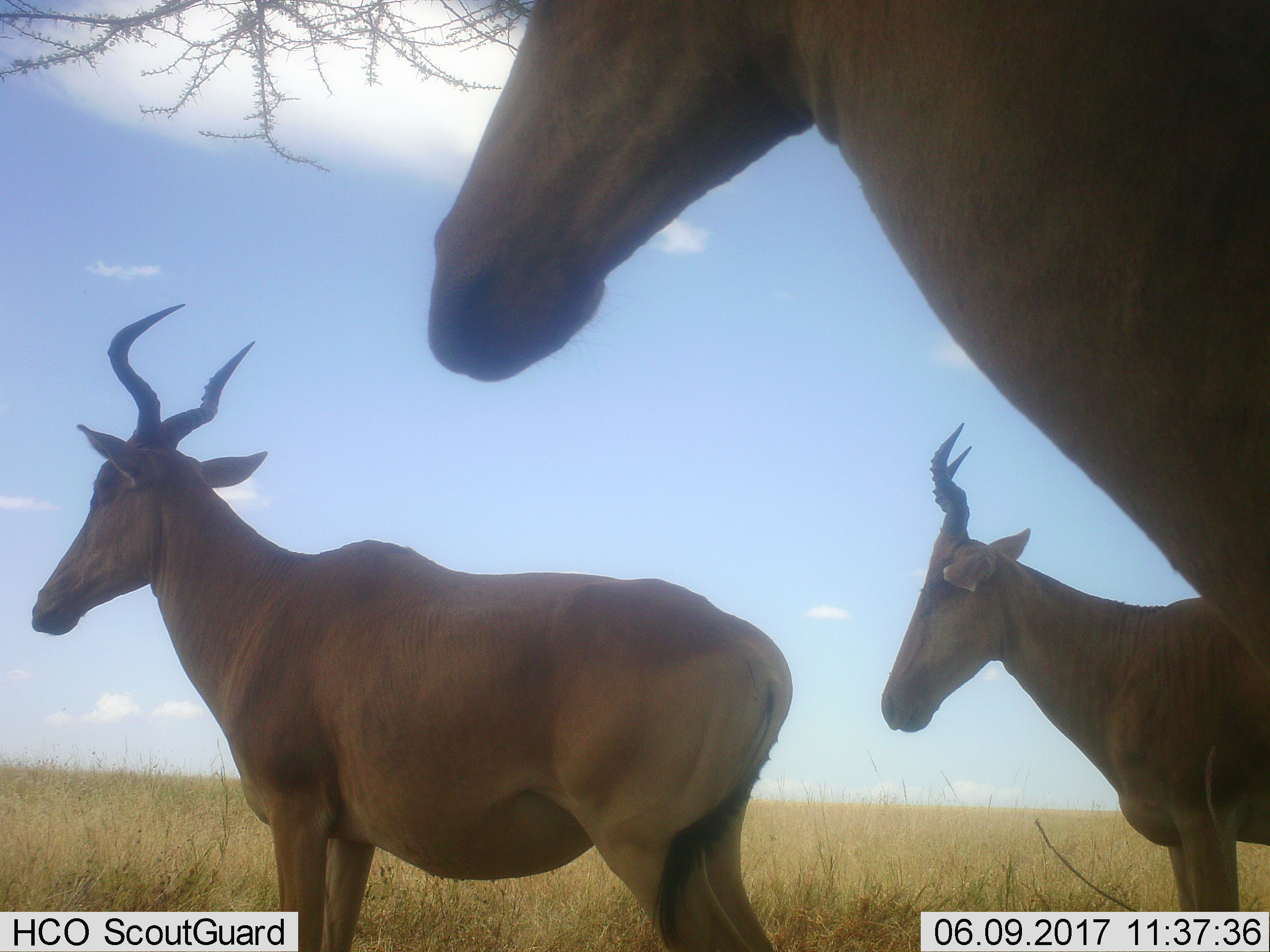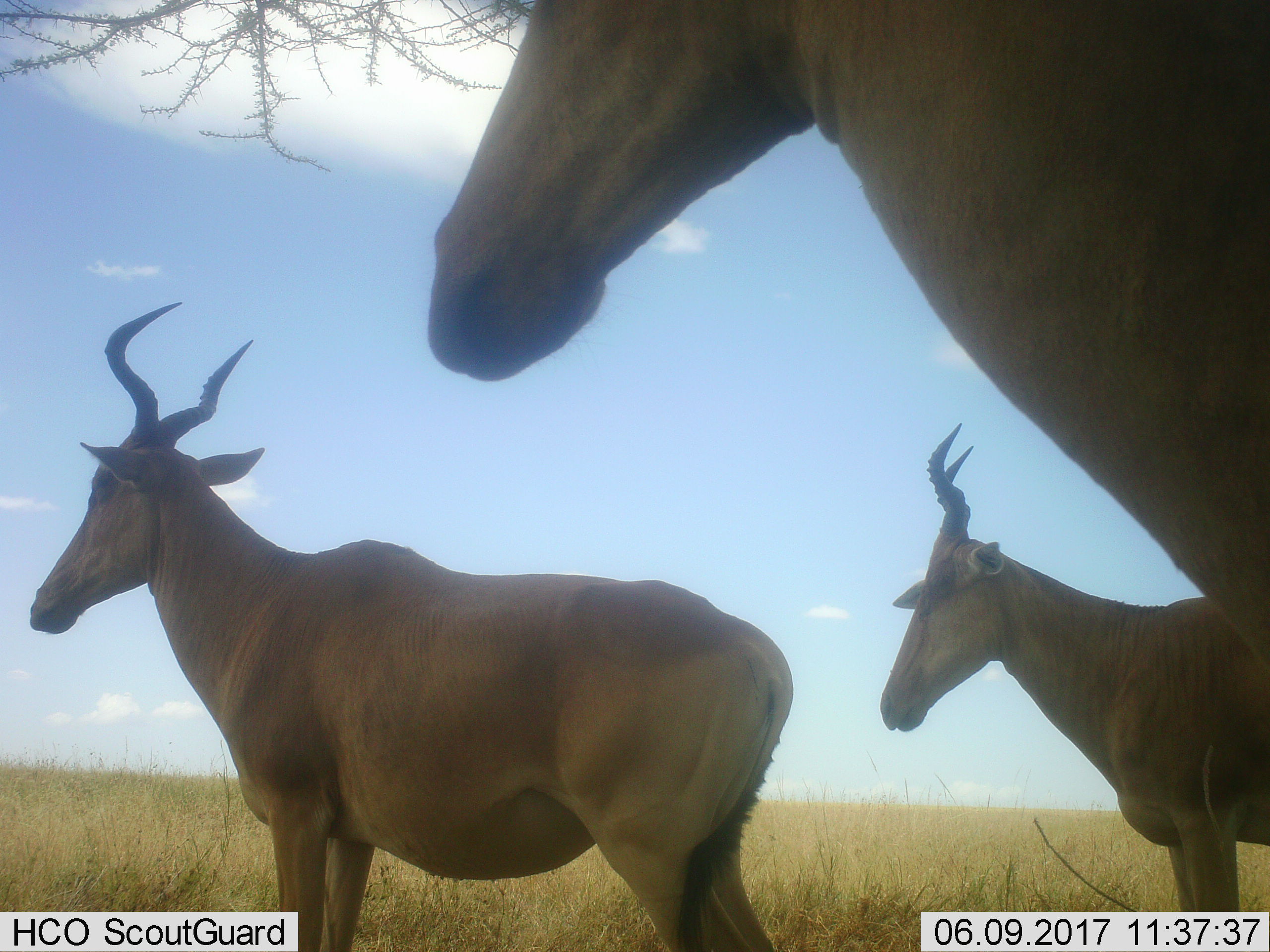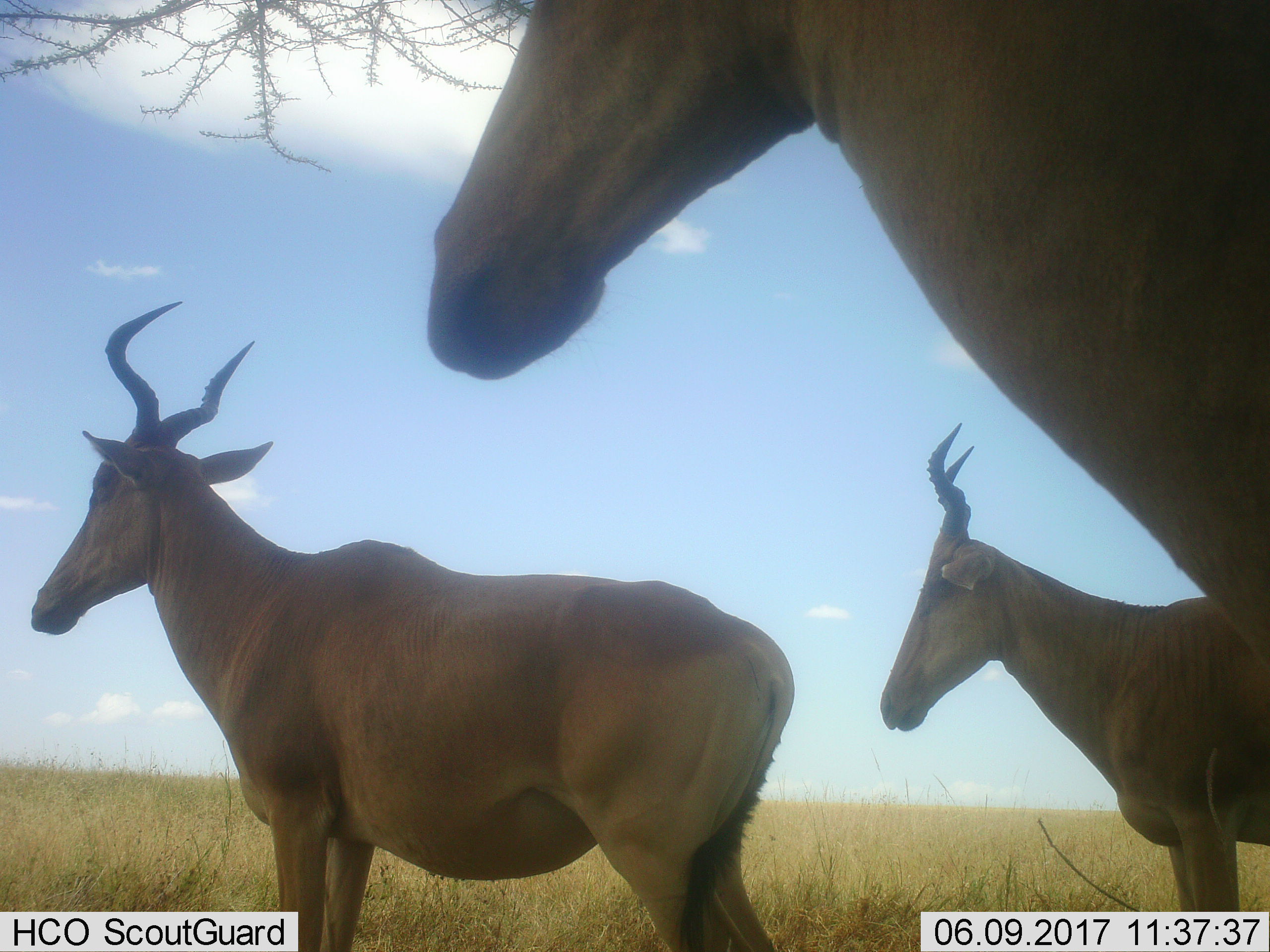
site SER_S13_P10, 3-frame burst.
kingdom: Animalia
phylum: Chordata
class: Mammalia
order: Artiodactyla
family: Bovidae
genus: Alcelaphus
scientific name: Alcelaphus buselaphus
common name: hartebeest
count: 3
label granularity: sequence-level